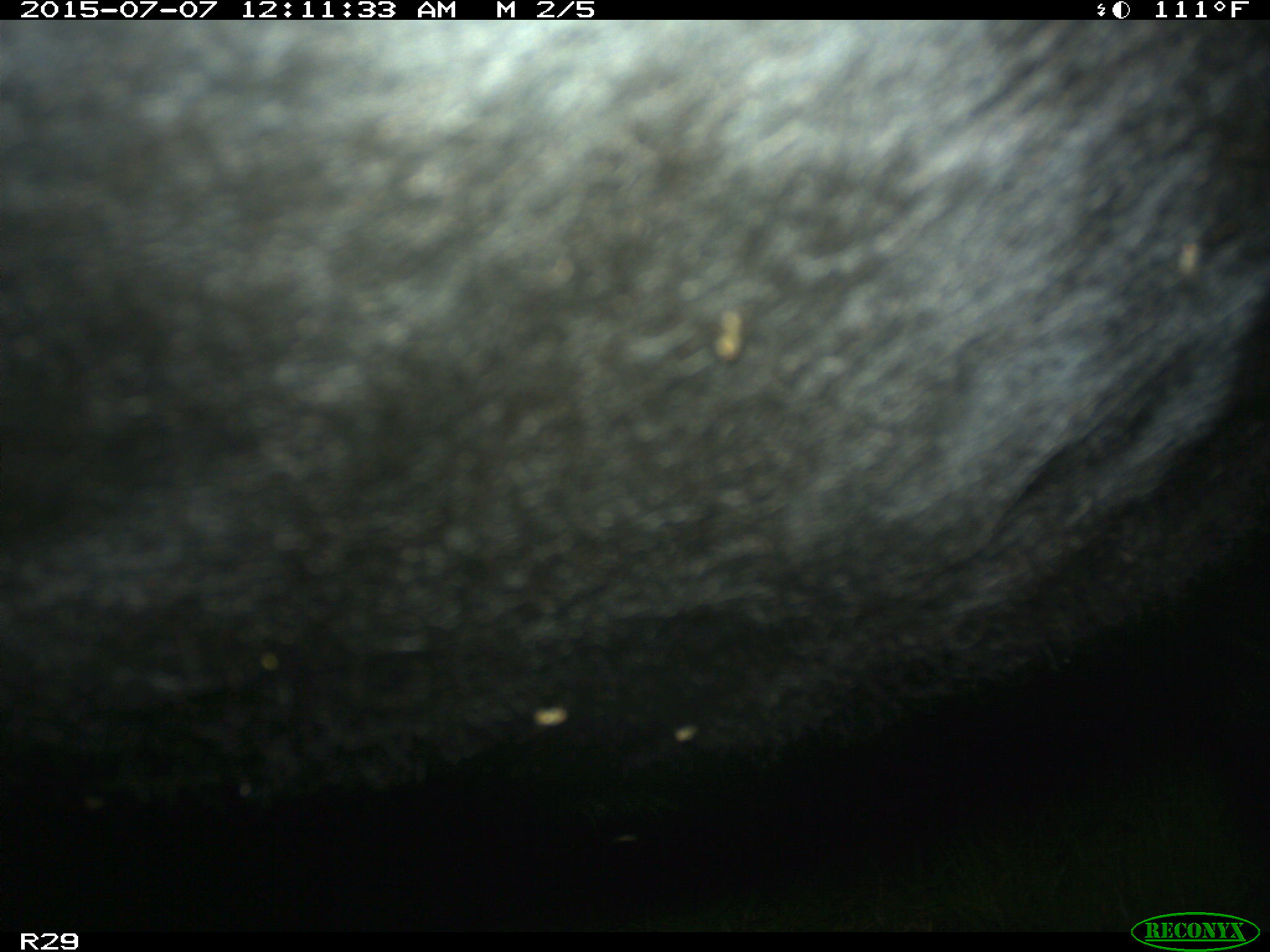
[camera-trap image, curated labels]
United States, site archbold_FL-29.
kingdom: Animalia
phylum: Chordata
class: Mammalia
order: Artiodactyla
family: Bovidae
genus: Bos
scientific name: Bos taurus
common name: domestic cow